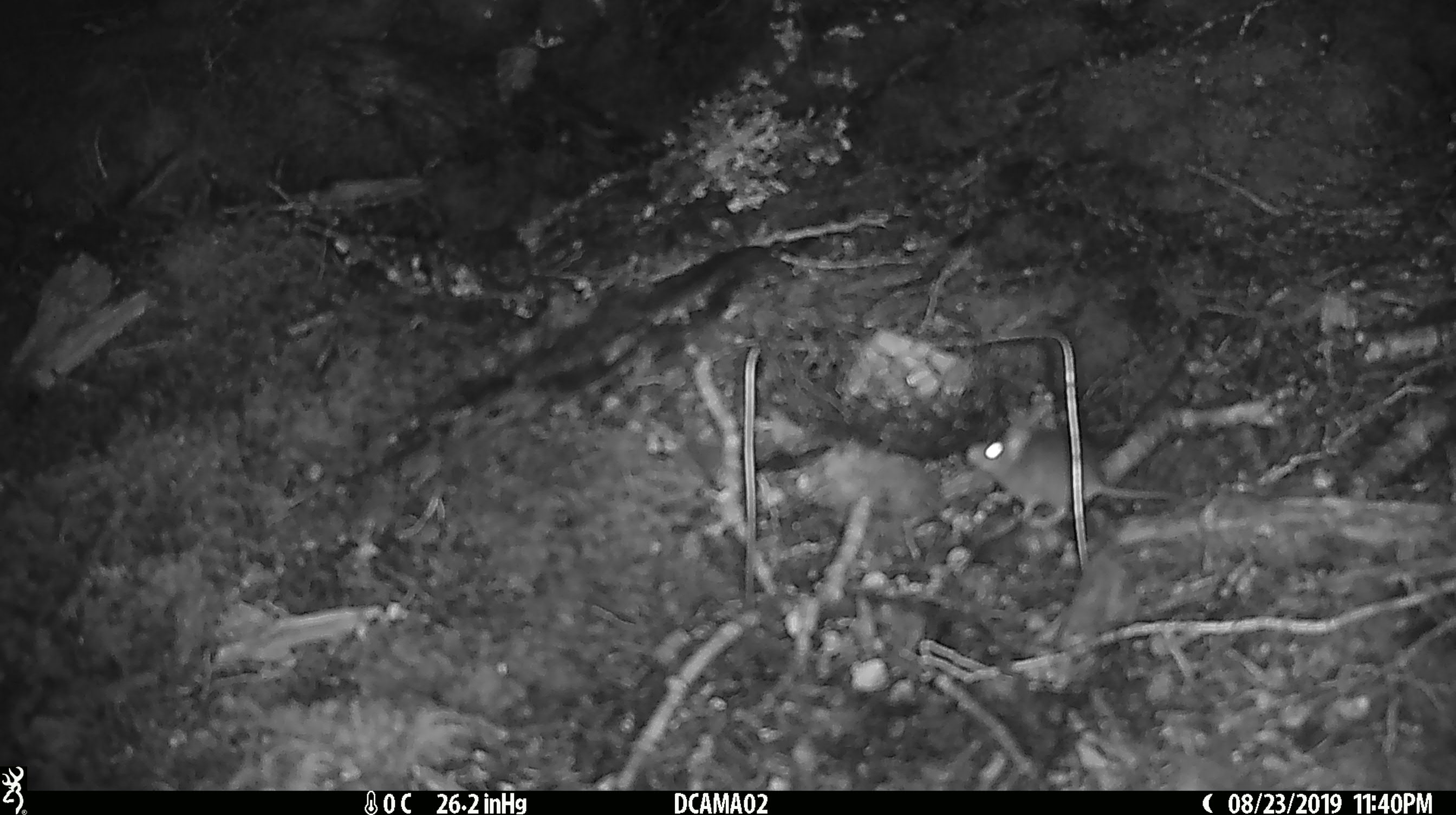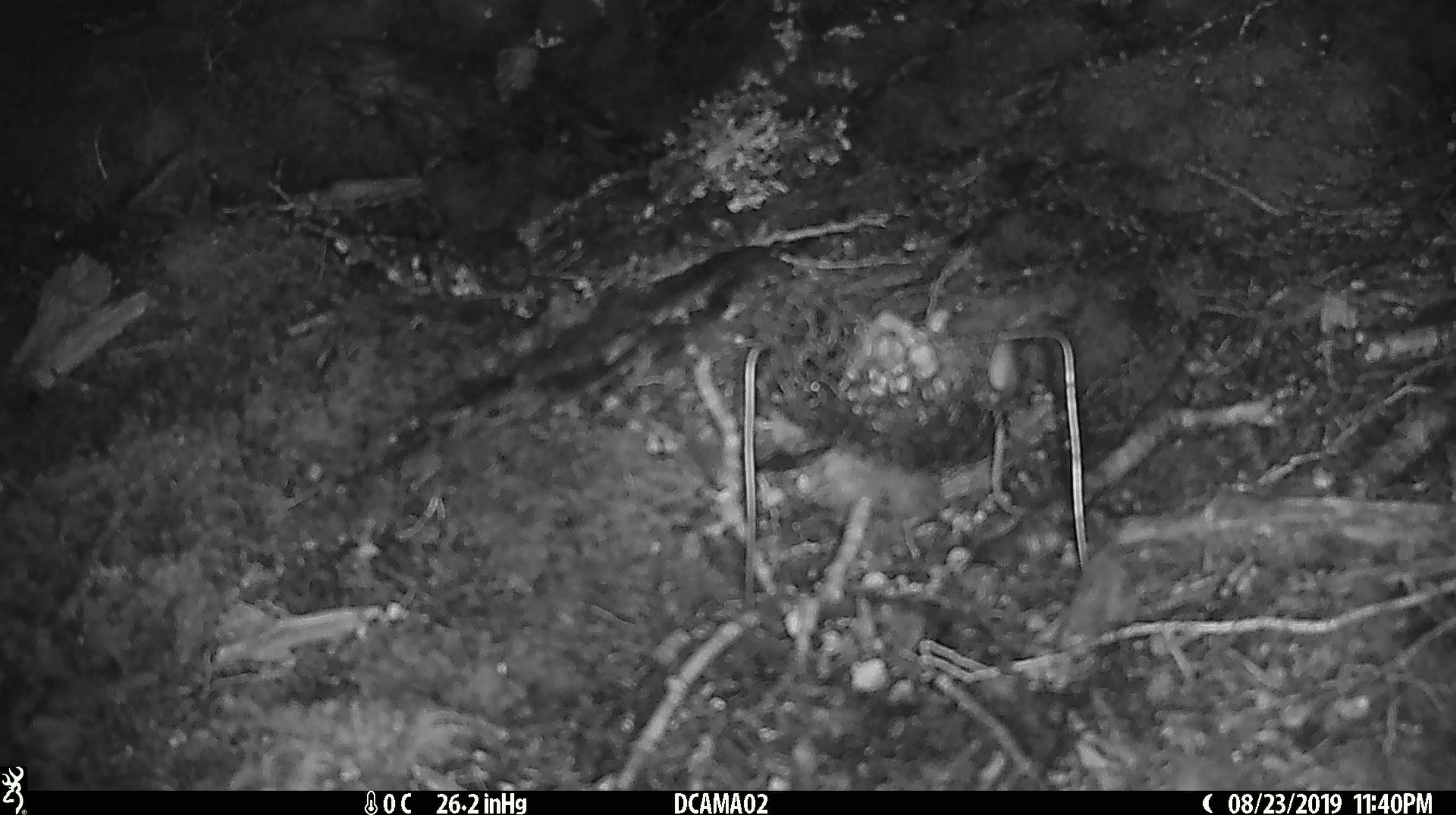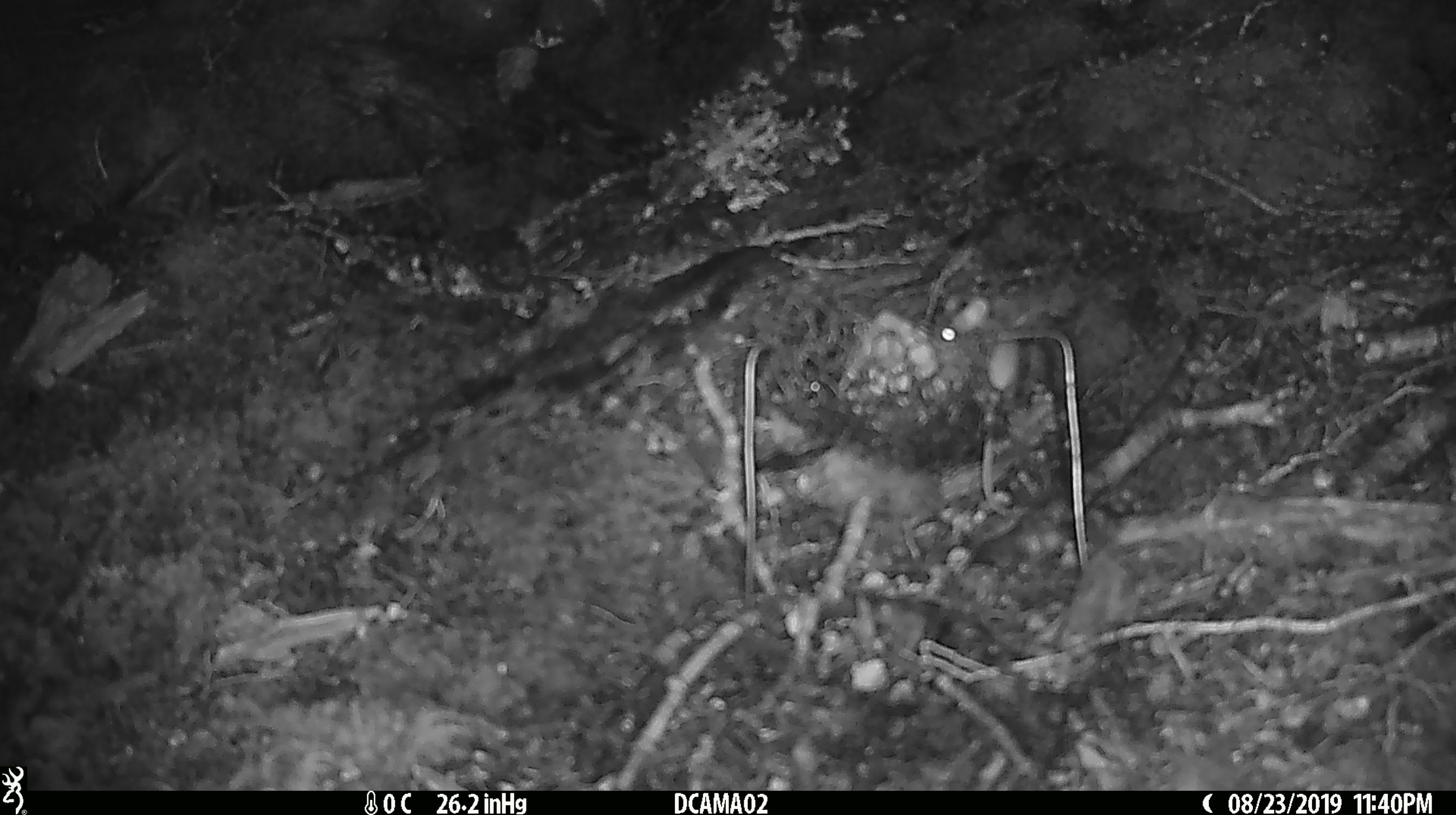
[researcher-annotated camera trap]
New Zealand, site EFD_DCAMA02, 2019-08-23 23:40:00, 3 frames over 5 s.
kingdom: Animalia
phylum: Chordata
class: Mammalia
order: Rodentia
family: Muridae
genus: Mus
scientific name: Mus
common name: mouse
Mouse (Mus).